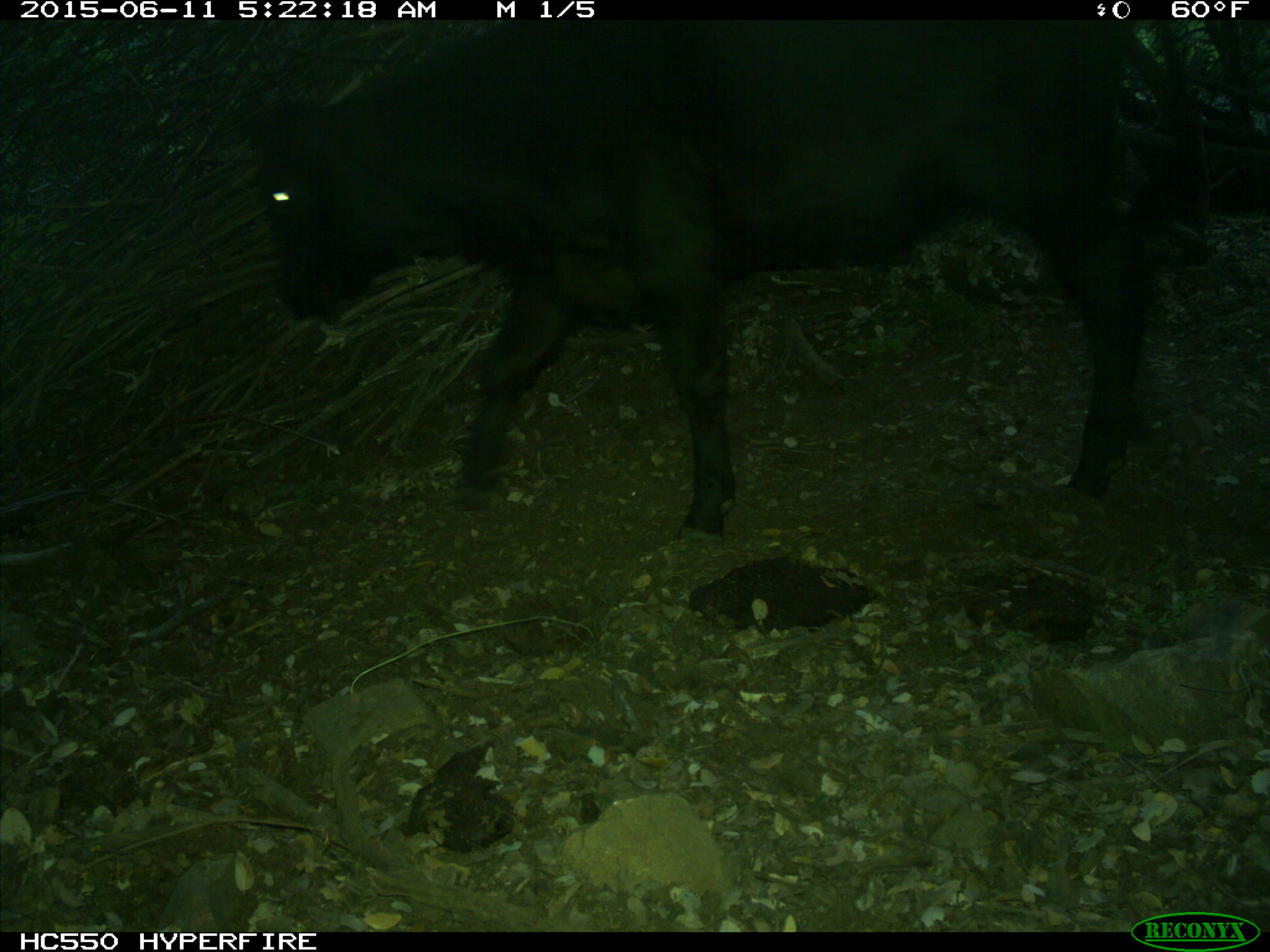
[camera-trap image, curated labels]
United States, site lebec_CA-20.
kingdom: Animalia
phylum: Chordata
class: Mammalia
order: Artiodactyla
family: Bovidae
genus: Bos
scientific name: Bos taurus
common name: domestic cow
Bos taurus (domestic cow).